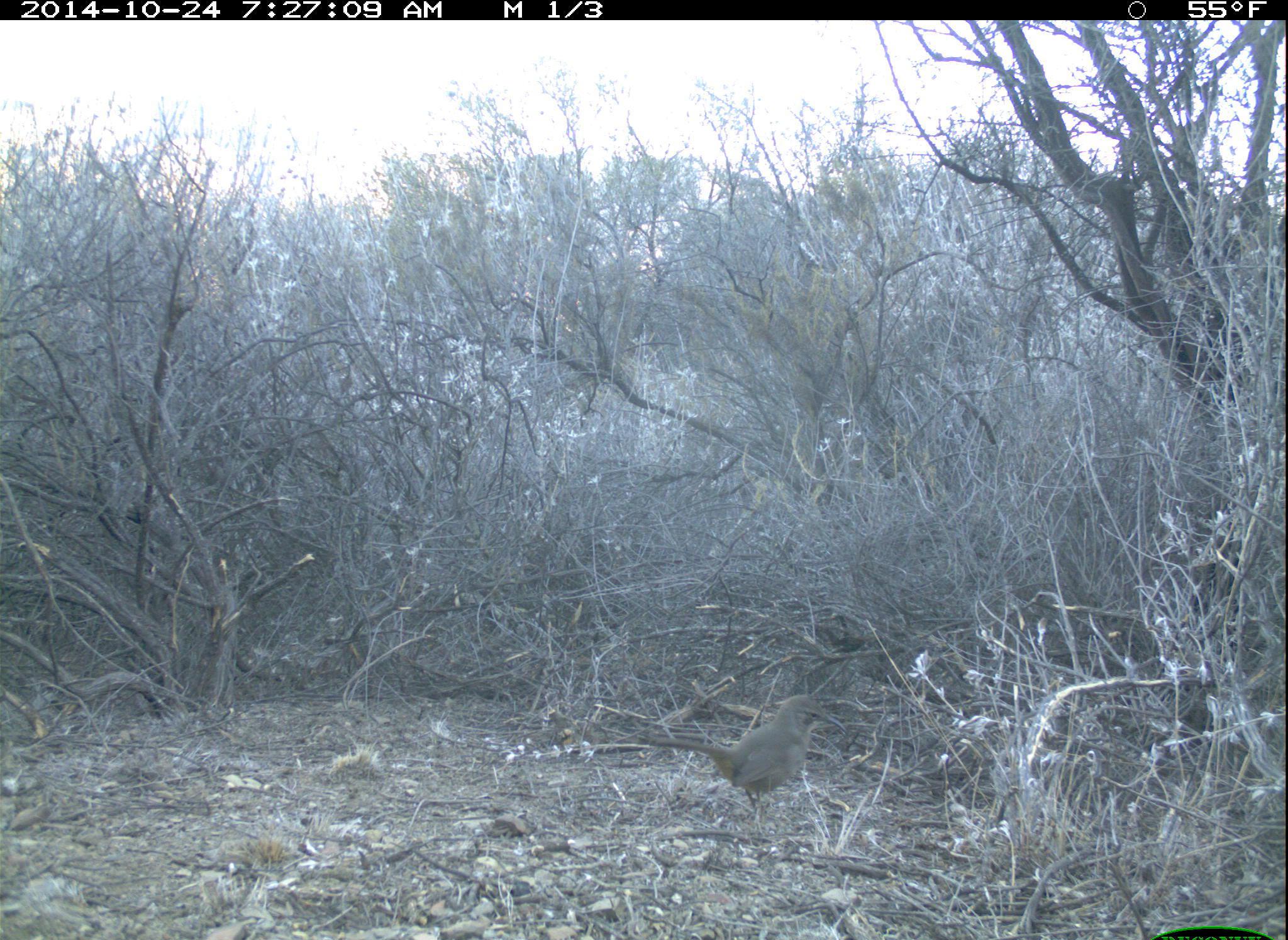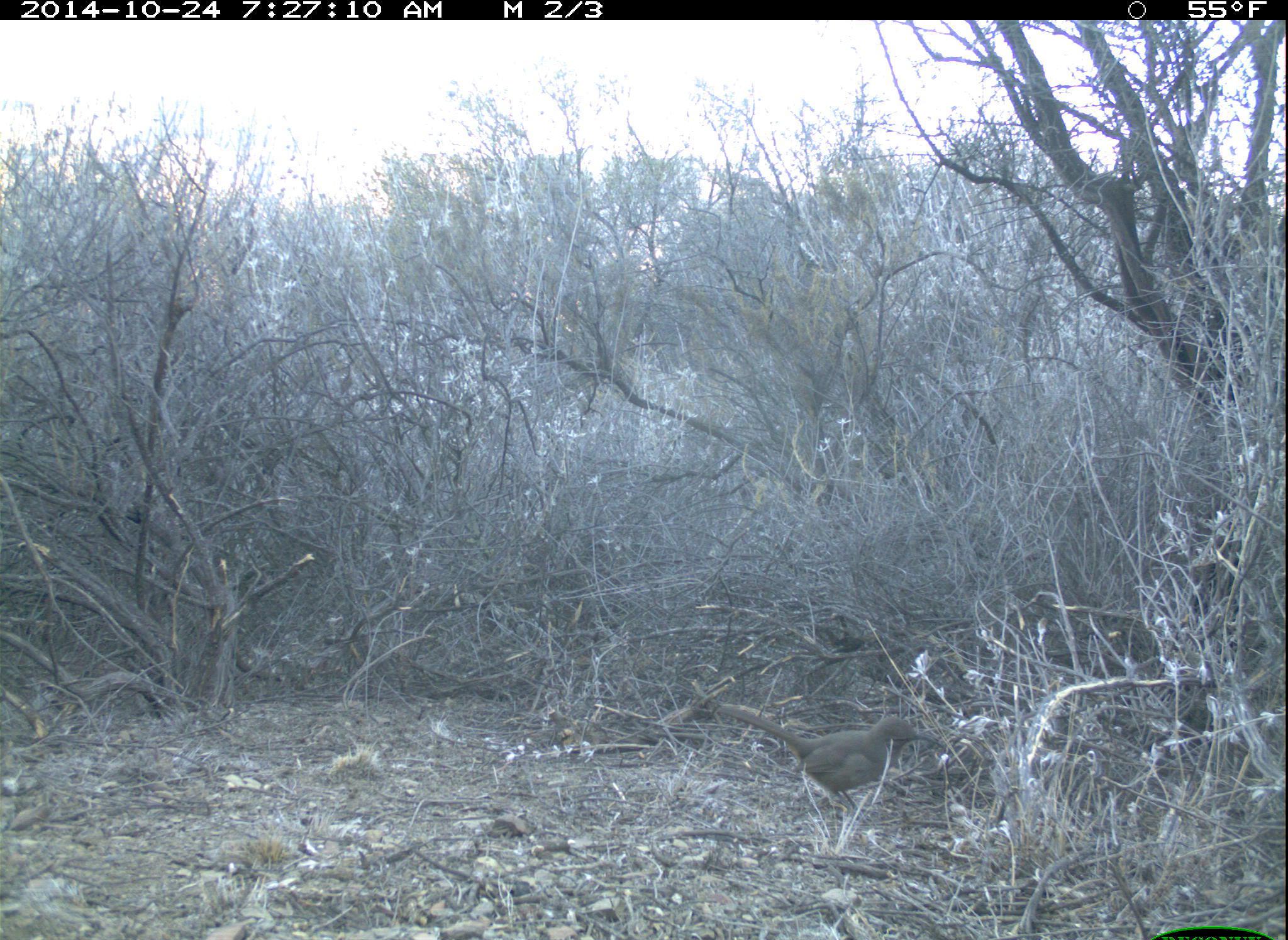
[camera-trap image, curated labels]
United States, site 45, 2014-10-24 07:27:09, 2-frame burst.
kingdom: Animalia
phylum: Chordata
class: Aves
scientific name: Aves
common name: bird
Bird (Aves).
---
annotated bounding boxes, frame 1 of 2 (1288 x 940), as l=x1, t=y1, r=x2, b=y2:
bird: l=638, t=693, r=846, b=828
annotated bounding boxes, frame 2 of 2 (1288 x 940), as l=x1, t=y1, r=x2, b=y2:
bird: l=717, t=704, r=946, b=829